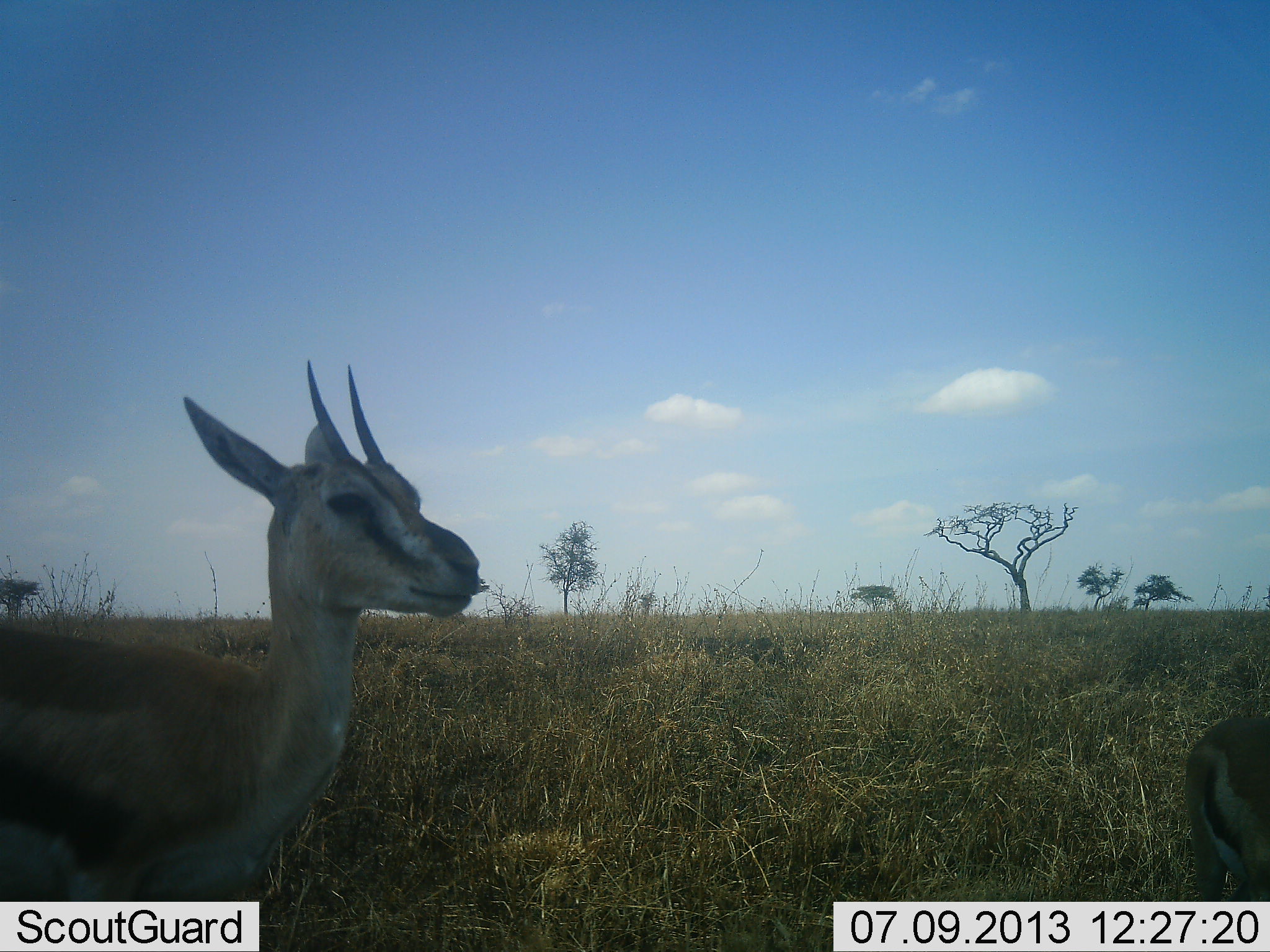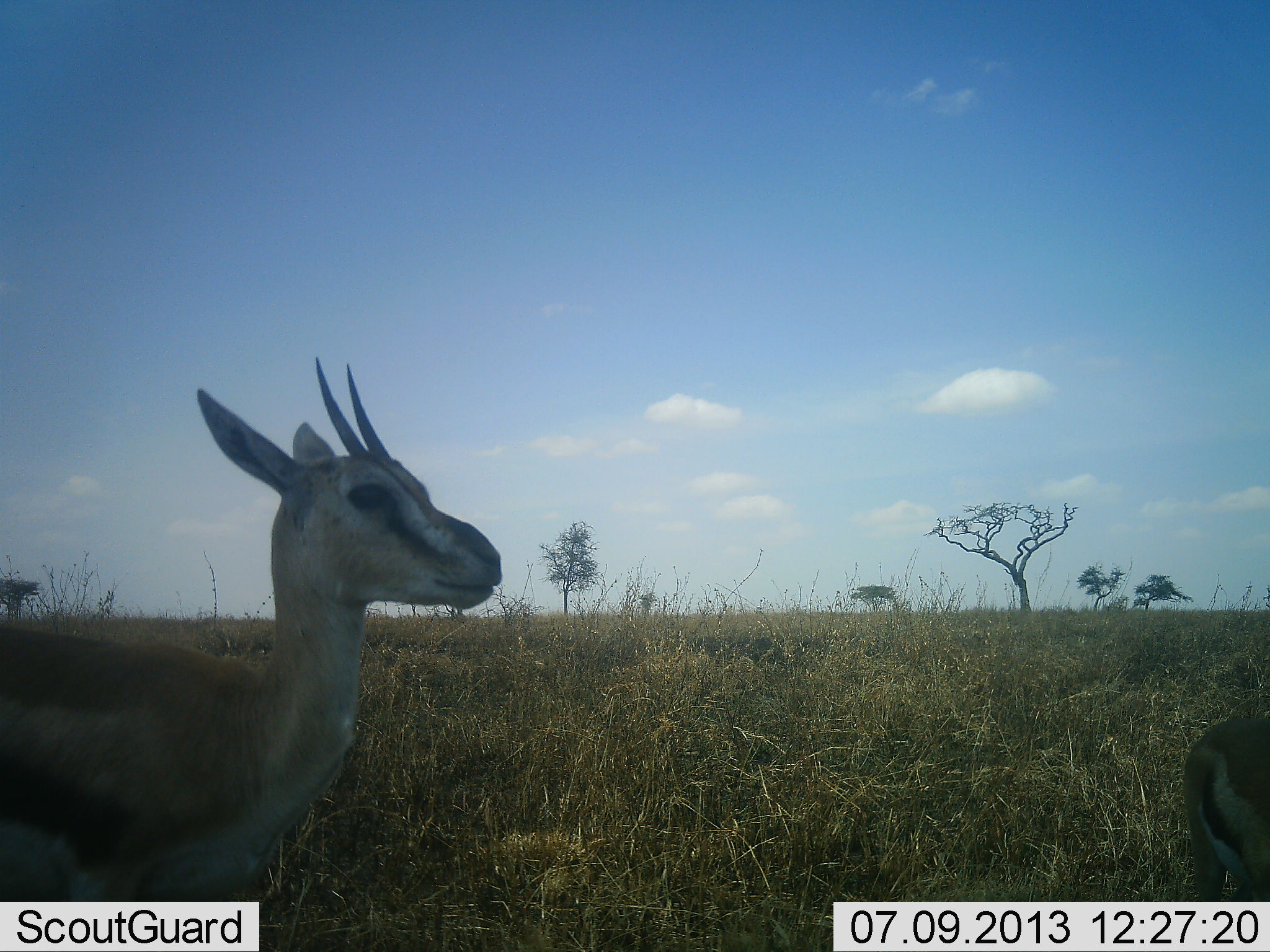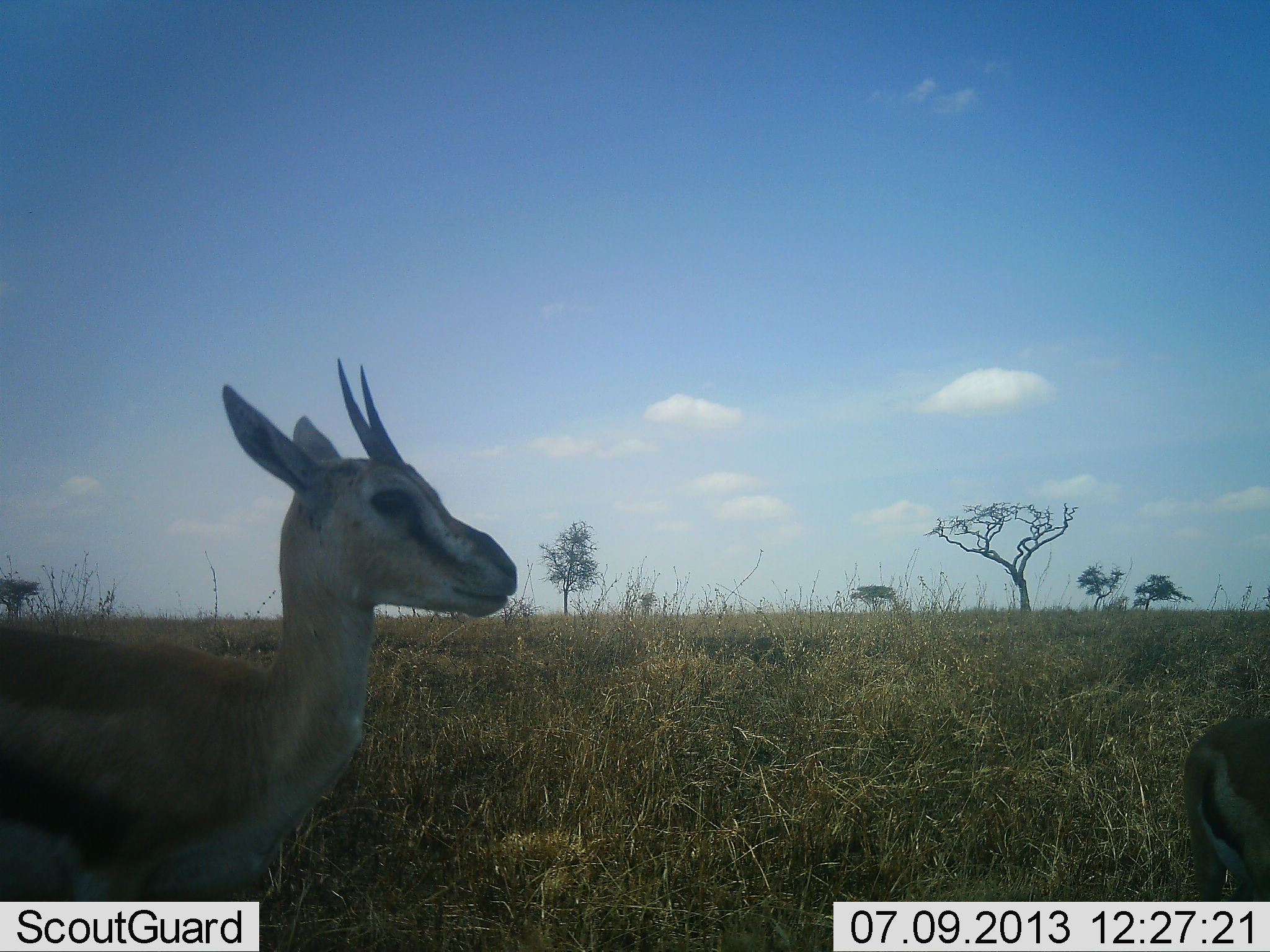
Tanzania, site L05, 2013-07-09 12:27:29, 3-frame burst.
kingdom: Animalia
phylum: Chordata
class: Mammalia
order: Artiodactyla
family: Bovidae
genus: Eudorcas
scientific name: Eudorcas thomsonii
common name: thomson's gazelle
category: gazellethomsons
Gazellethomsons (thomson's gazelle) (Eudorcas thomsonii), count 2. Behavior (volunteer vote fractions): standing 80%, resting 0%, moving 20%, interacting 0%. Young present (vote fraction): 0%. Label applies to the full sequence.